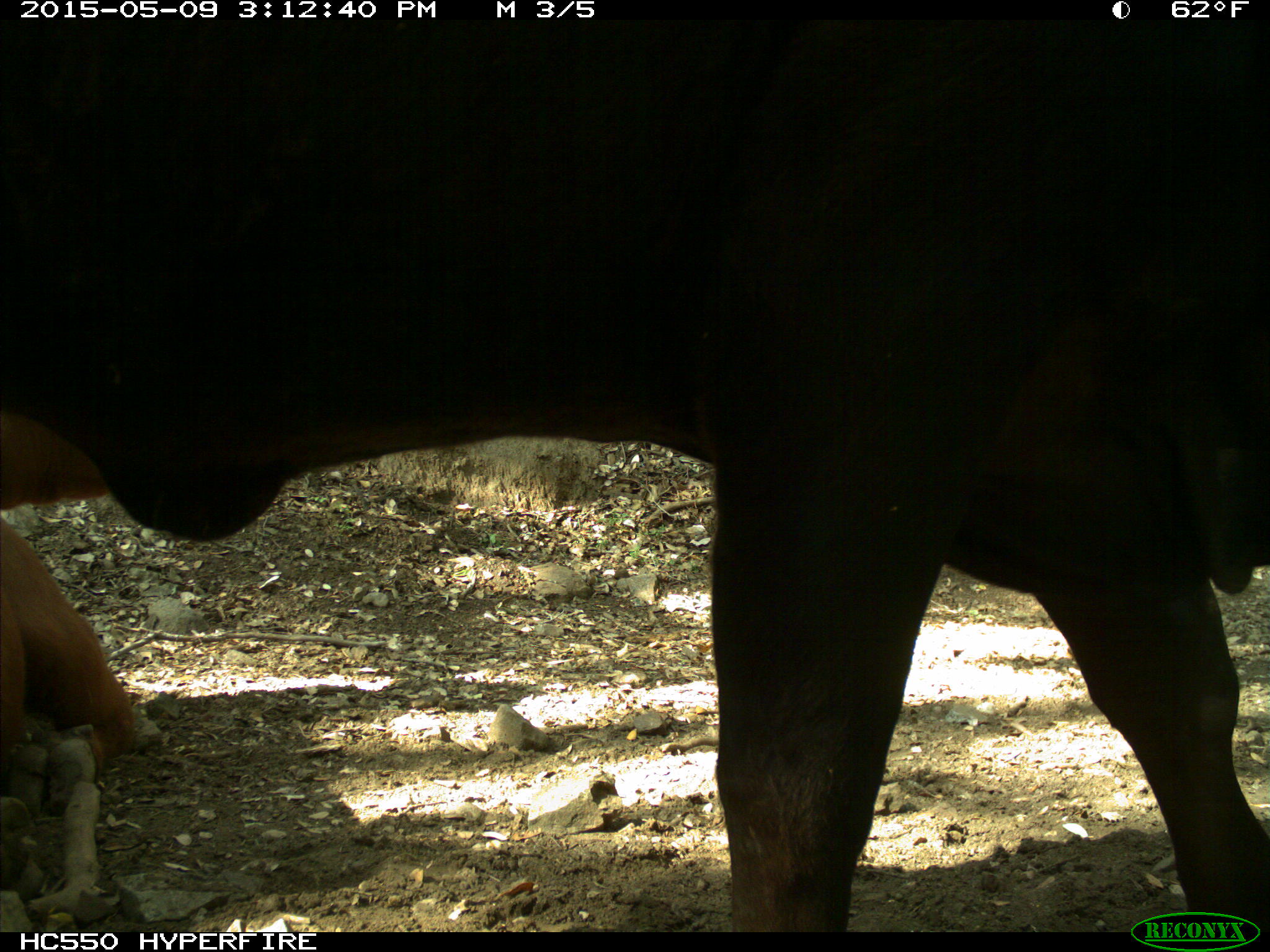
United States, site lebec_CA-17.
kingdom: Animalia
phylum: Chordata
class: Mammalia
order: Artiodactyla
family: Bovidae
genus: Bos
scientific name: Bos taurus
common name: domestic cow